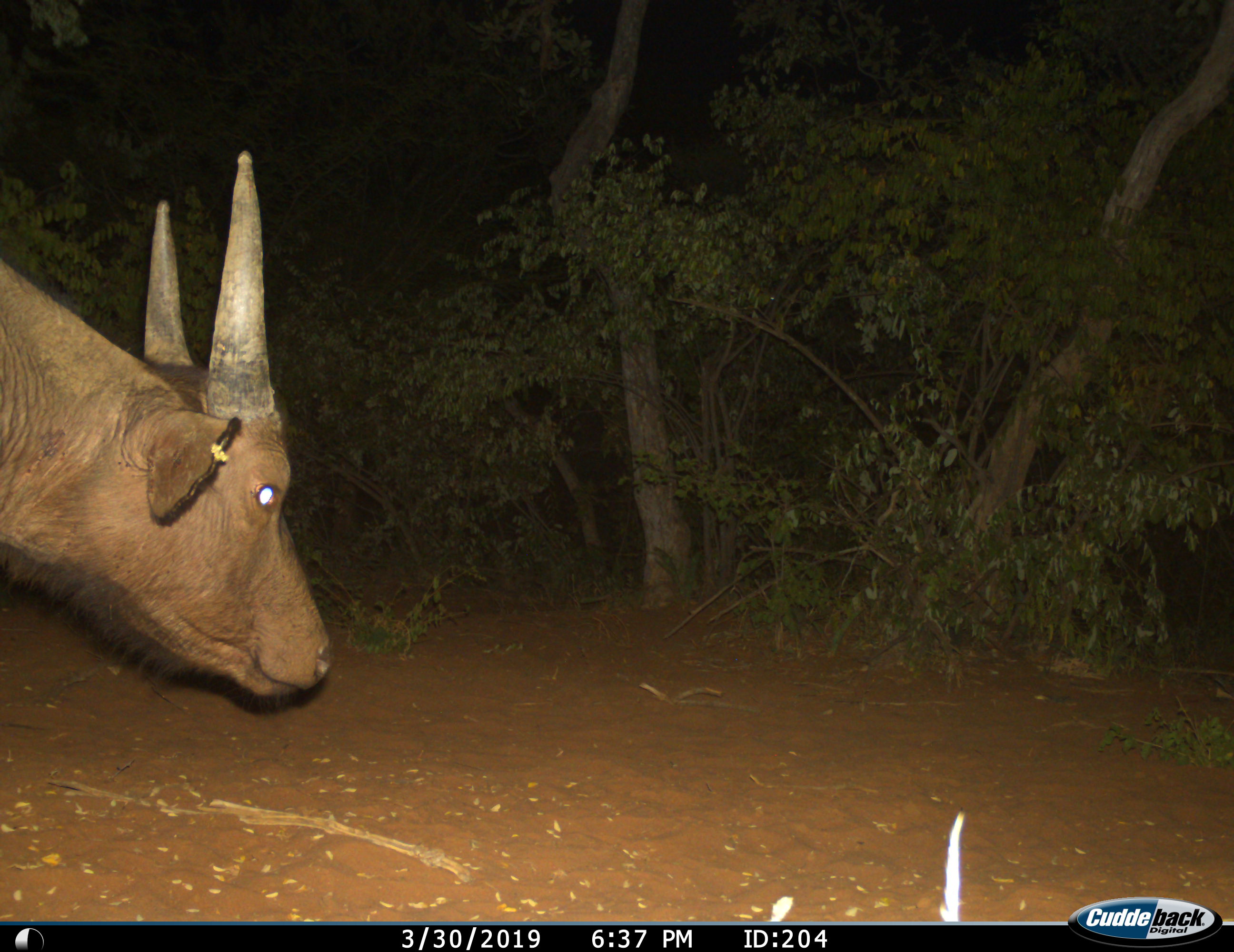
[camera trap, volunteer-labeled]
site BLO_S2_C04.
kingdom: Animalia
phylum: Chordata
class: Mammalia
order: Artiodactyla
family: Bovidae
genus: Syncerus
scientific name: Syncerus caffer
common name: african buffalo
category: buffalo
Buffalo (african buffalo) (Syncerus caffer), count 1. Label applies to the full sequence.